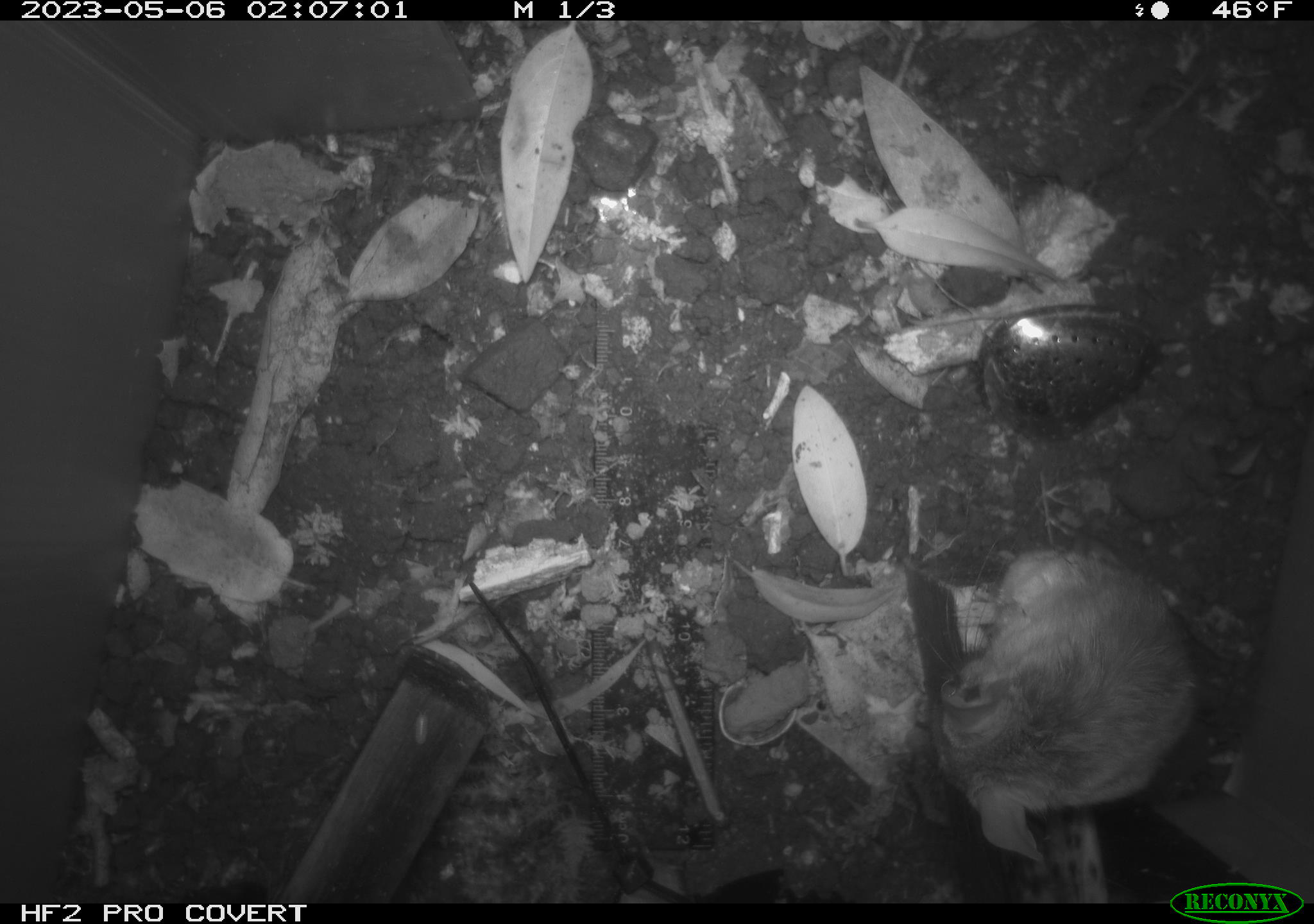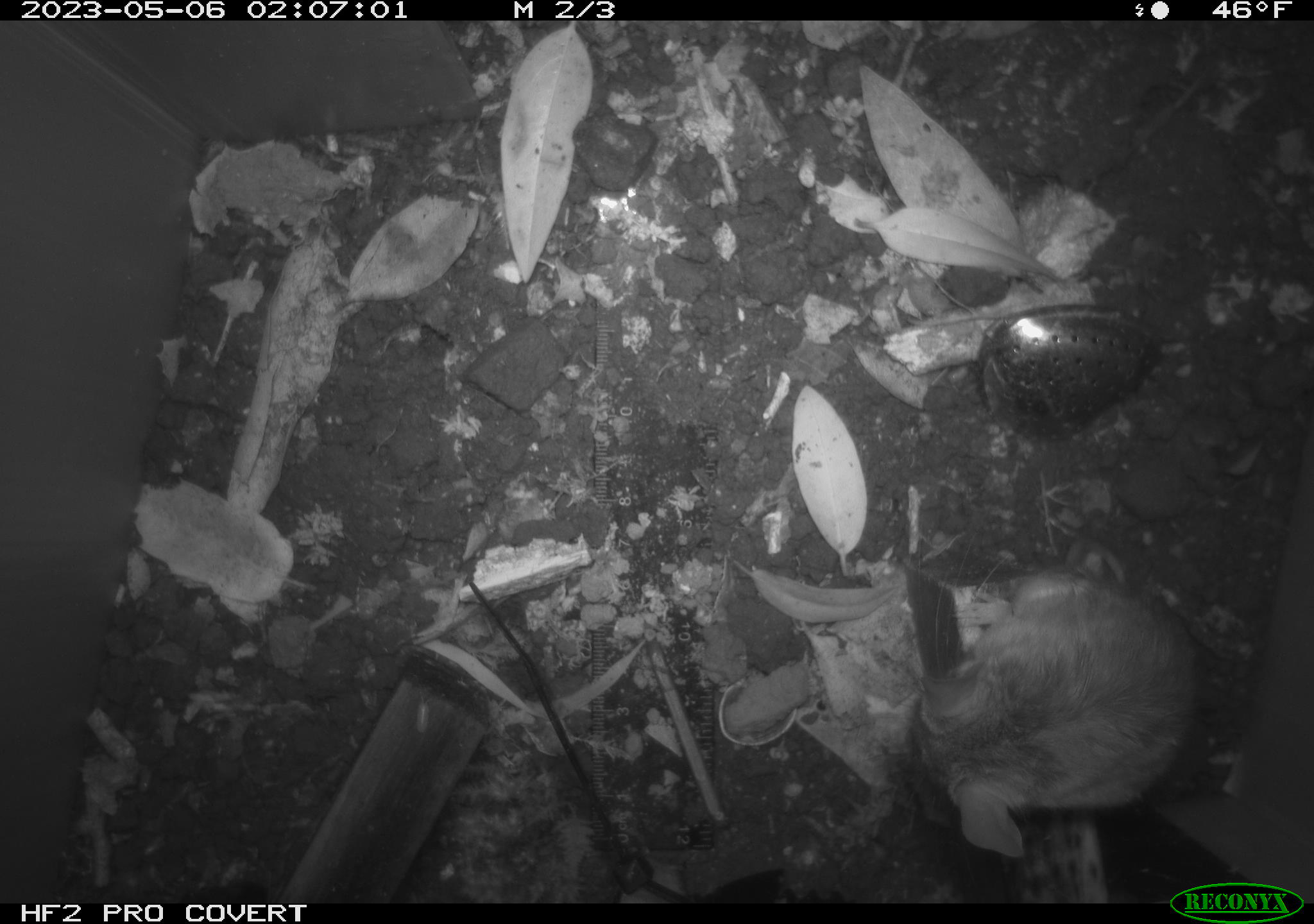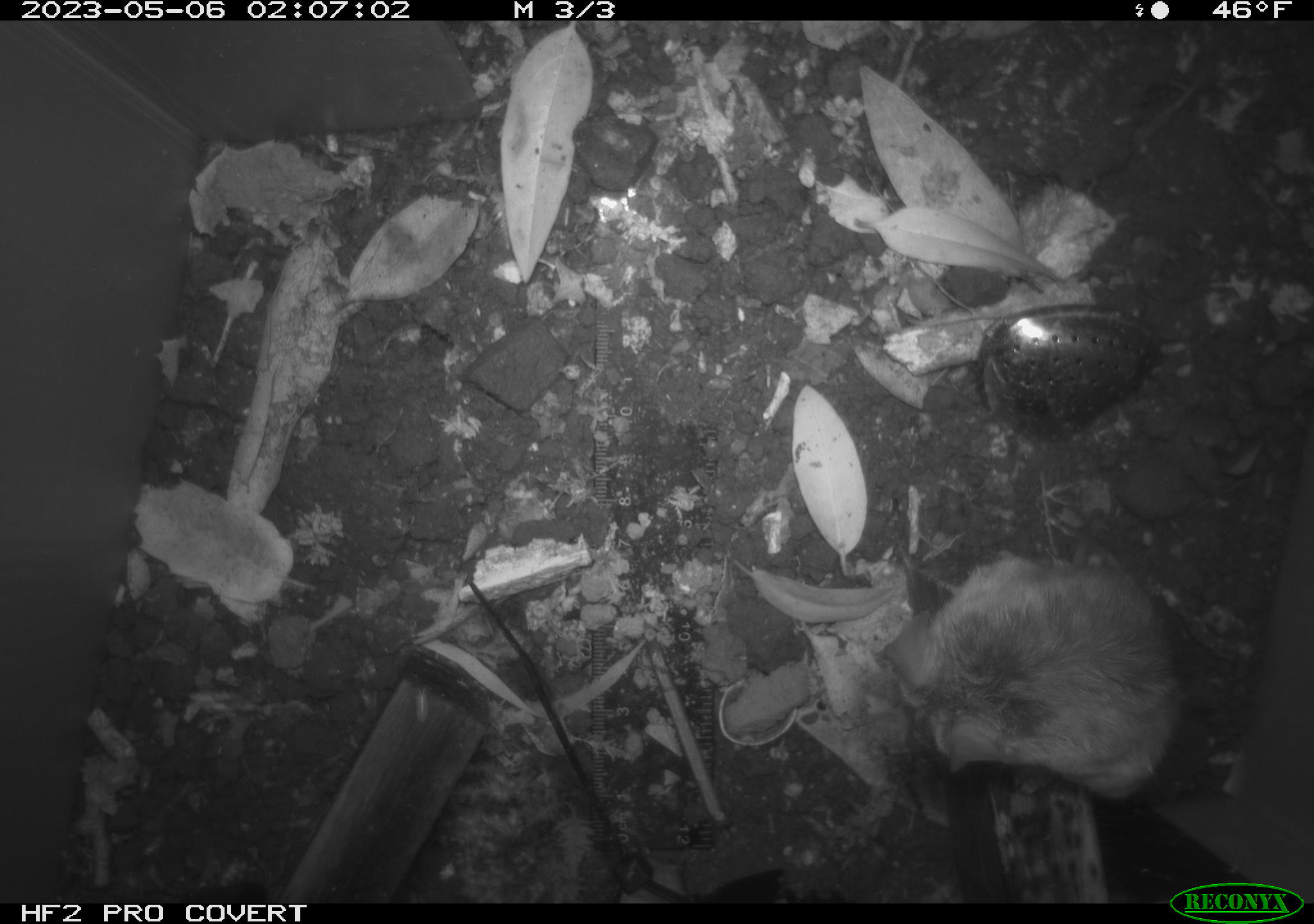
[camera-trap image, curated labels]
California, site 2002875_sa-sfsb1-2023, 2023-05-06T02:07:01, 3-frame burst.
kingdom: Animalia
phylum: Chordata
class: Mammalia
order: Rodentia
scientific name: Rodentia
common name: mouse species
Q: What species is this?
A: Mouse species (Rodentia).